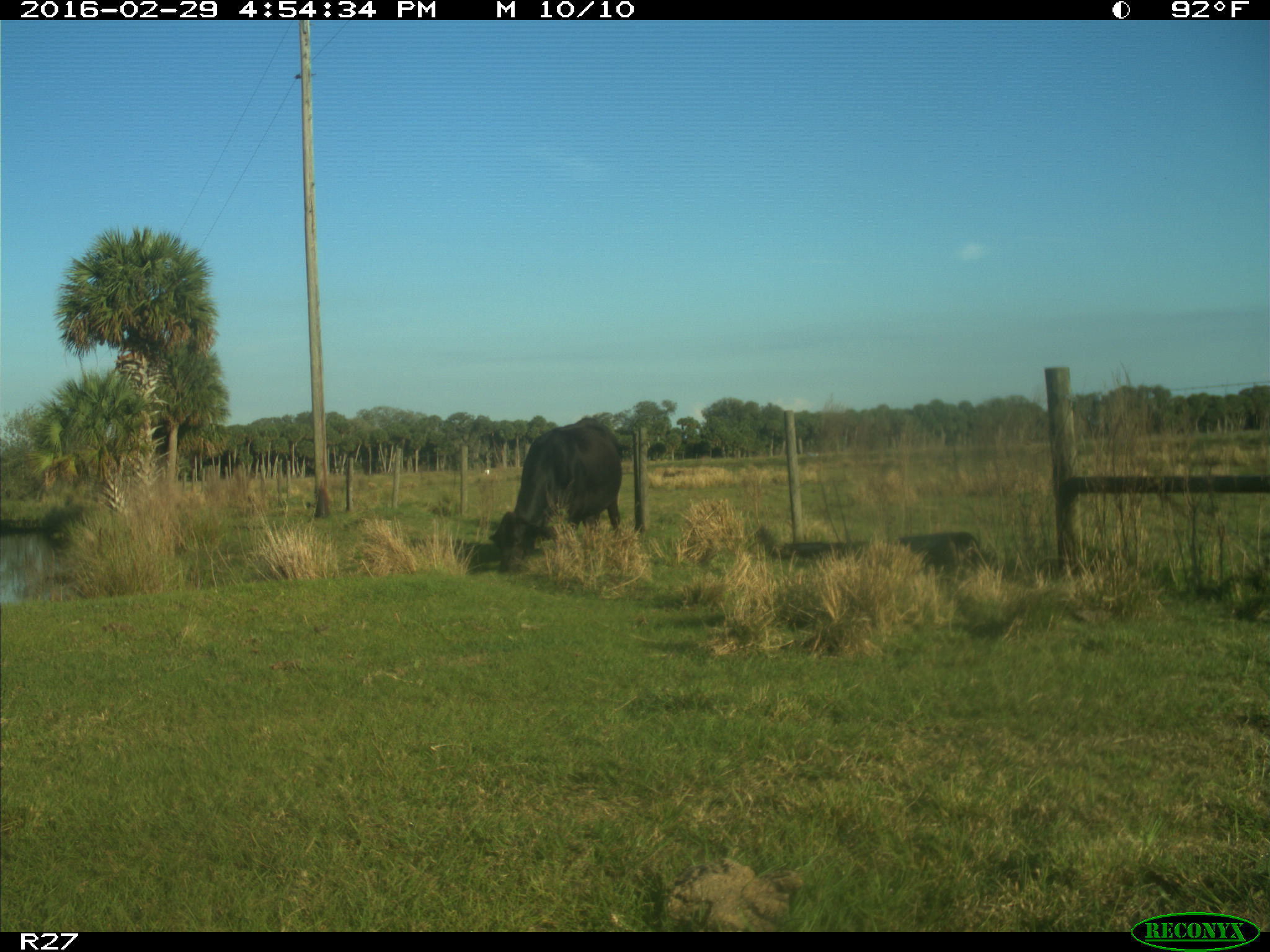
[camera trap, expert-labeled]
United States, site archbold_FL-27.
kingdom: Animalia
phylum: Chordata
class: Mammalia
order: Artiodactyla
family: Bovidae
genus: Bos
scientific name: Bos taurus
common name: domestic cow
Bos taurus (domestic cow).